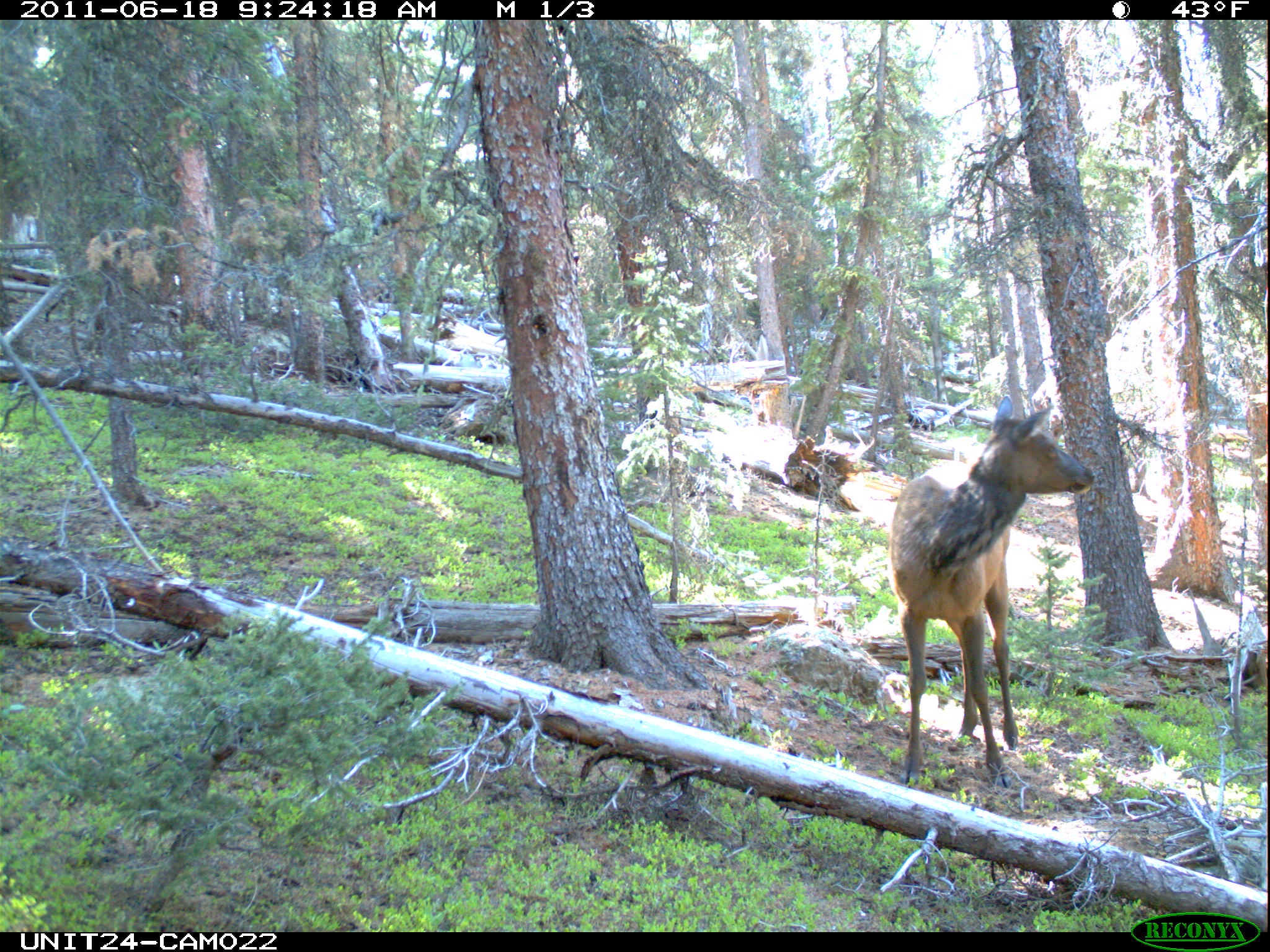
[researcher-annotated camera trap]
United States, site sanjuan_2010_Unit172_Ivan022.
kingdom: Animalia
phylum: Chordata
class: Mammalia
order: Artiodactyla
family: Cervidae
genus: Cervus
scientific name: Cervus elaphus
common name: red deer